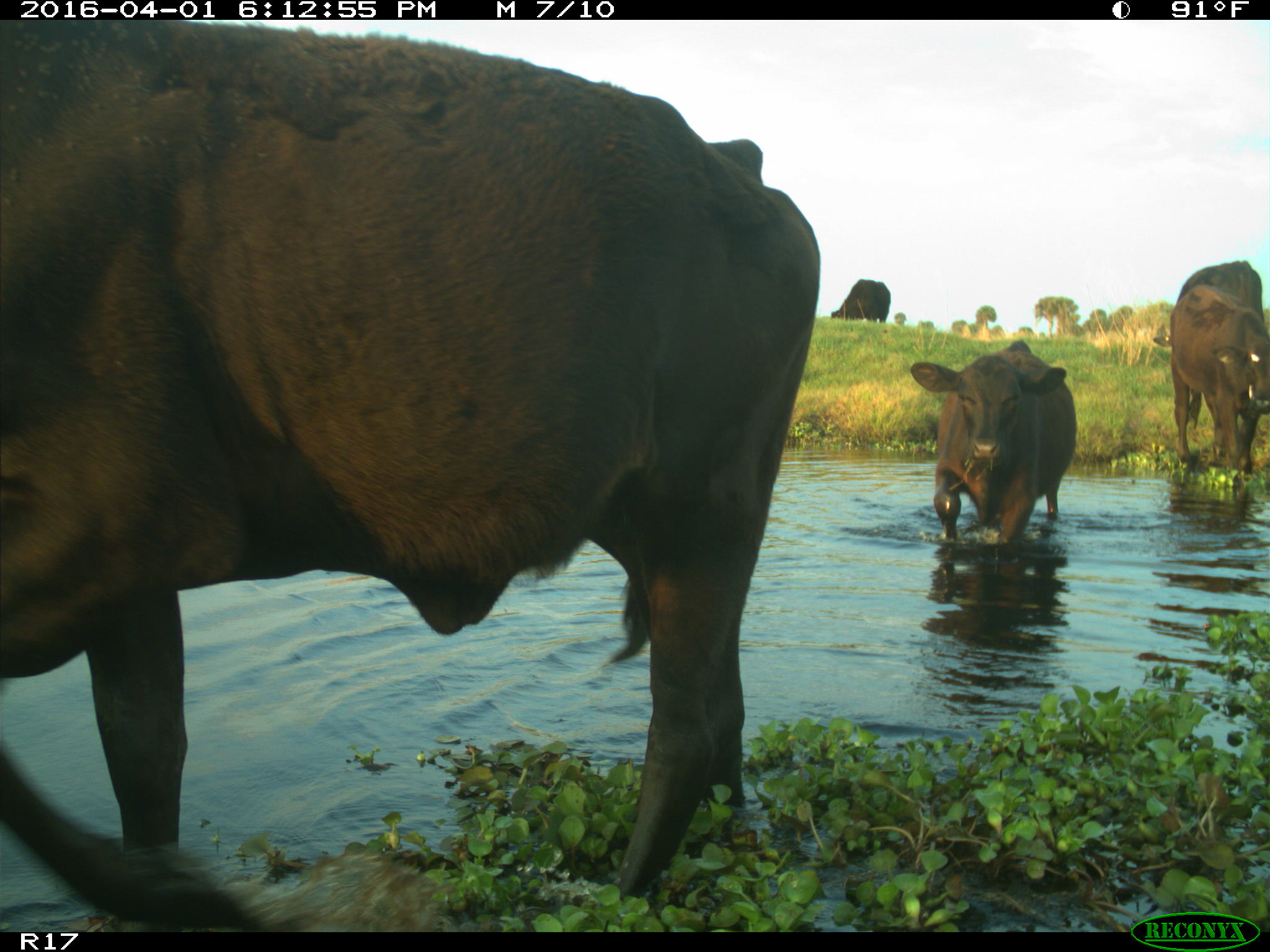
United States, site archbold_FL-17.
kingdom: Animalia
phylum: Chordata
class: Mammalia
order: Artiodactyla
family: Bovidae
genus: Bos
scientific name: Bos taurus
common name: domestic cow